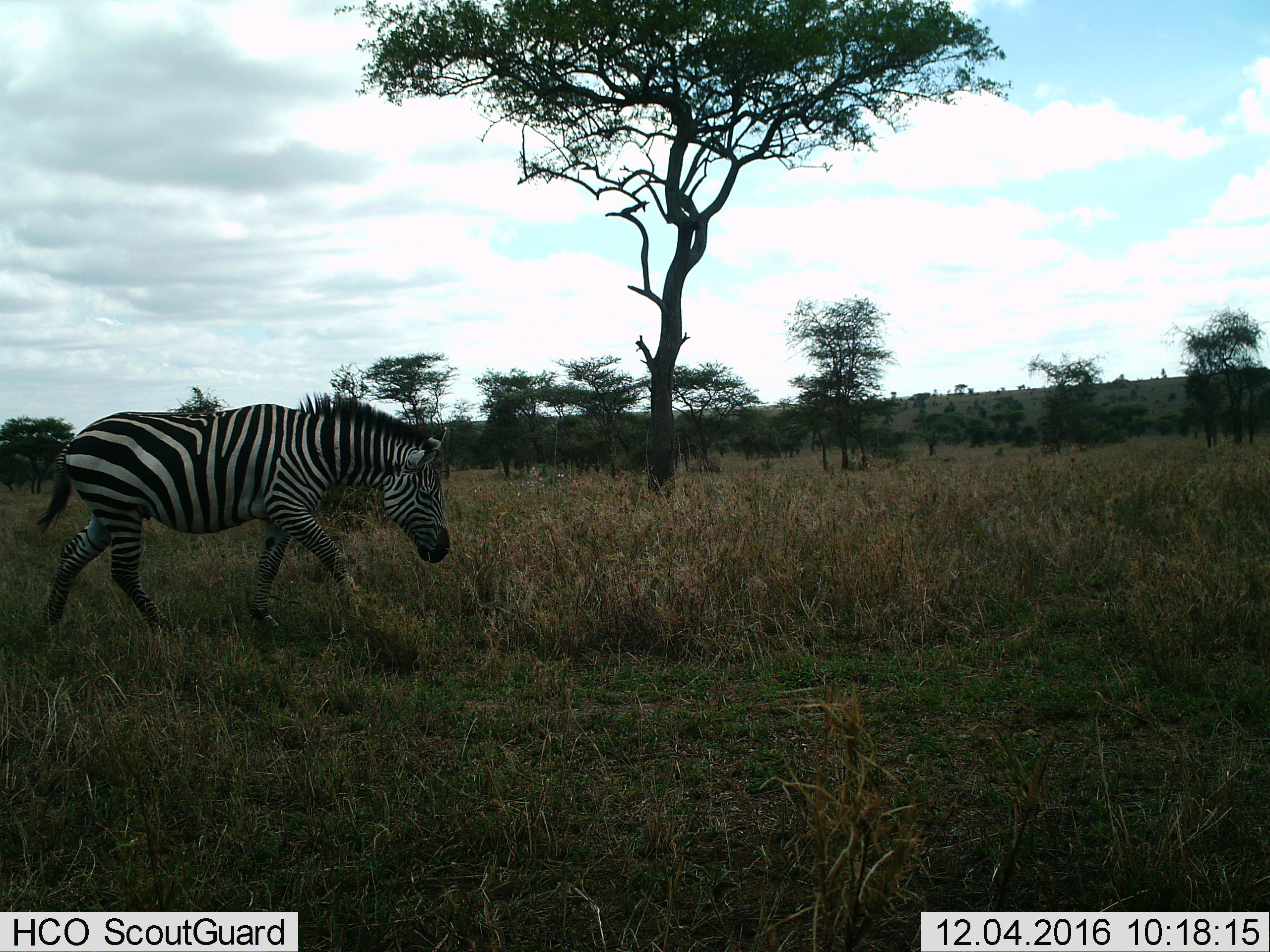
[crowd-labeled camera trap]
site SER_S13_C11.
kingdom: Animalia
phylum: Chordata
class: Mammalia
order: Perissodactyla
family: Equidae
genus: Equus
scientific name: Equus quagga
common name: plains zebra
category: zebraplains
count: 1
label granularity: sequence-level